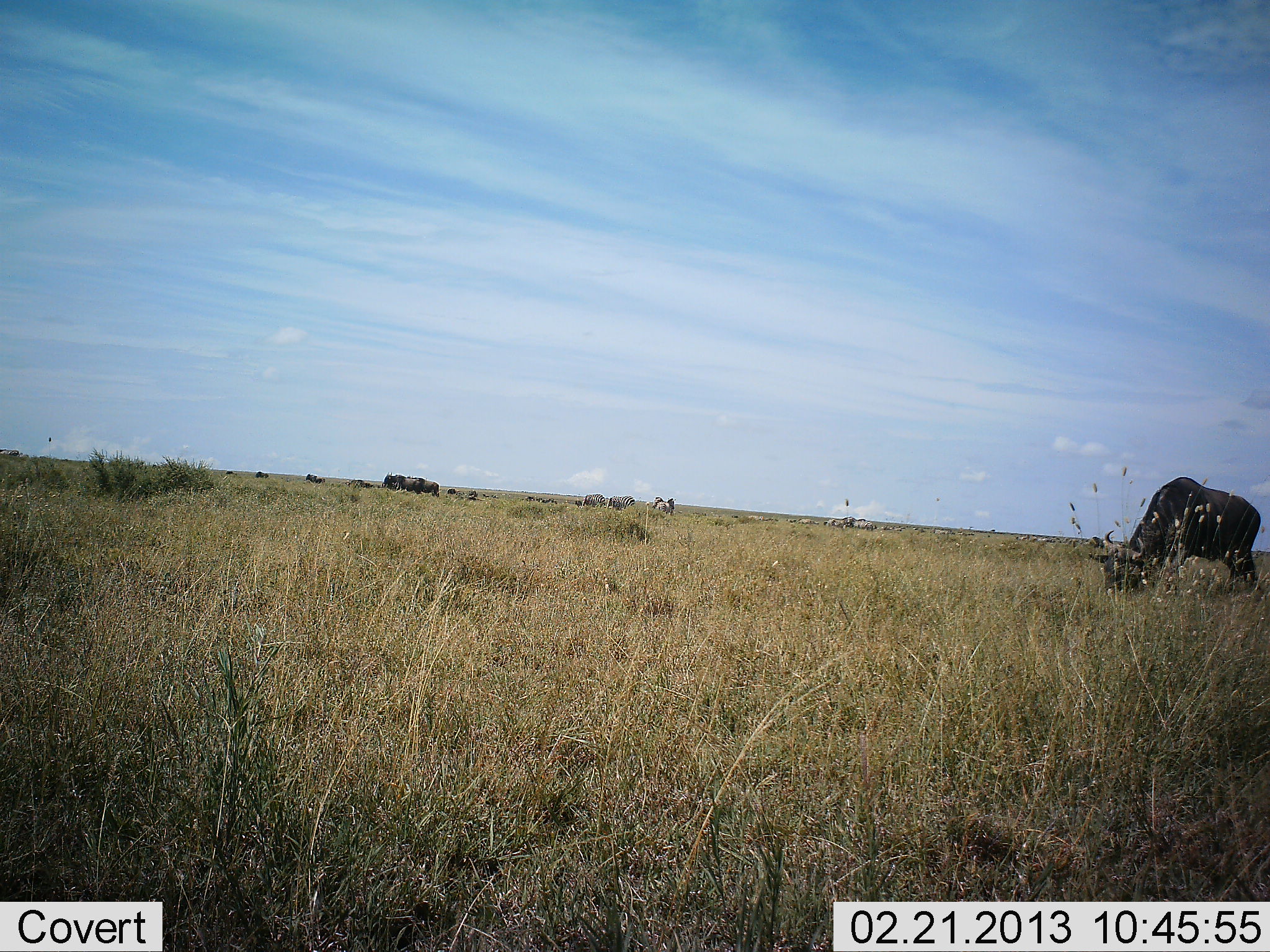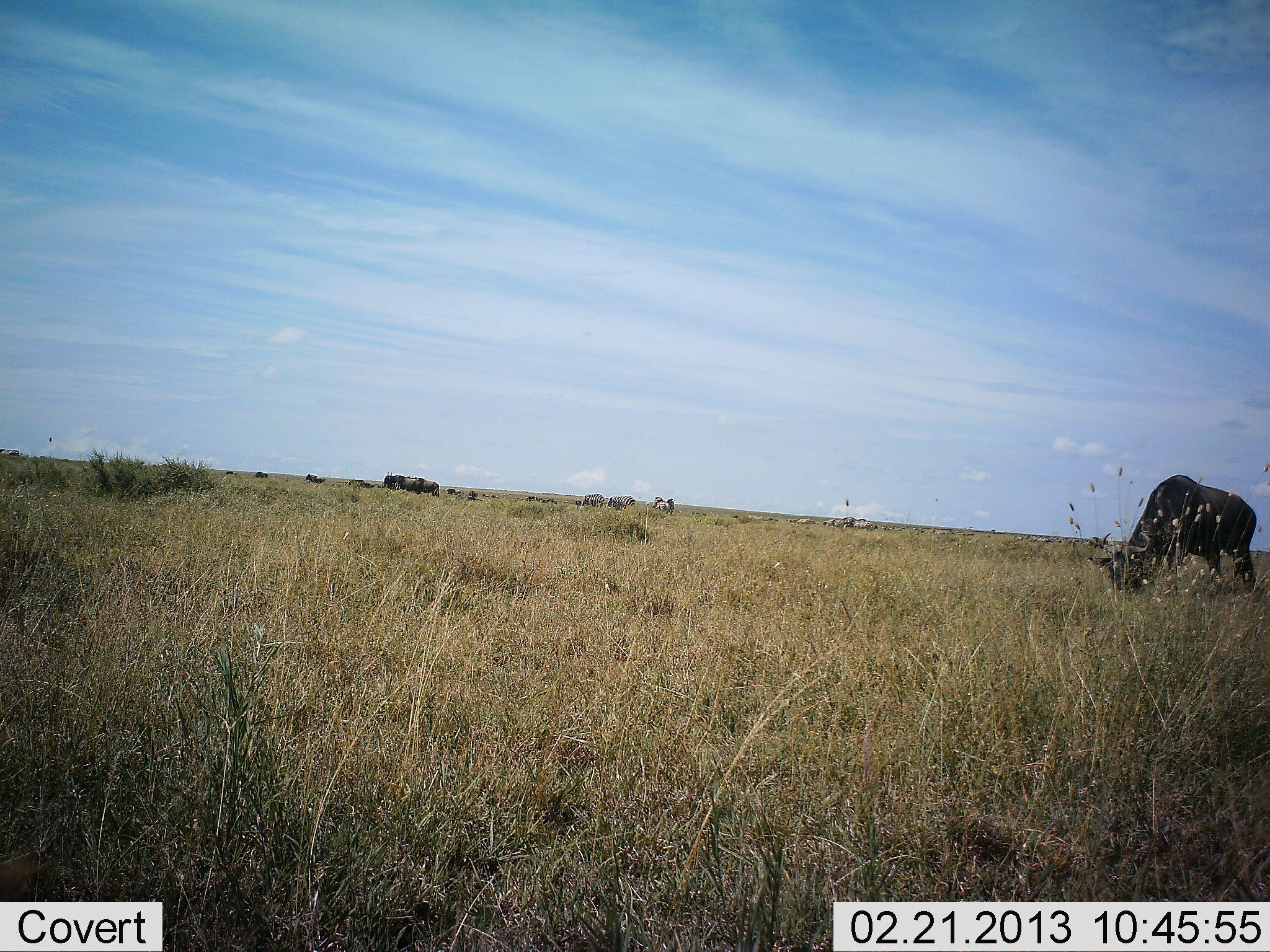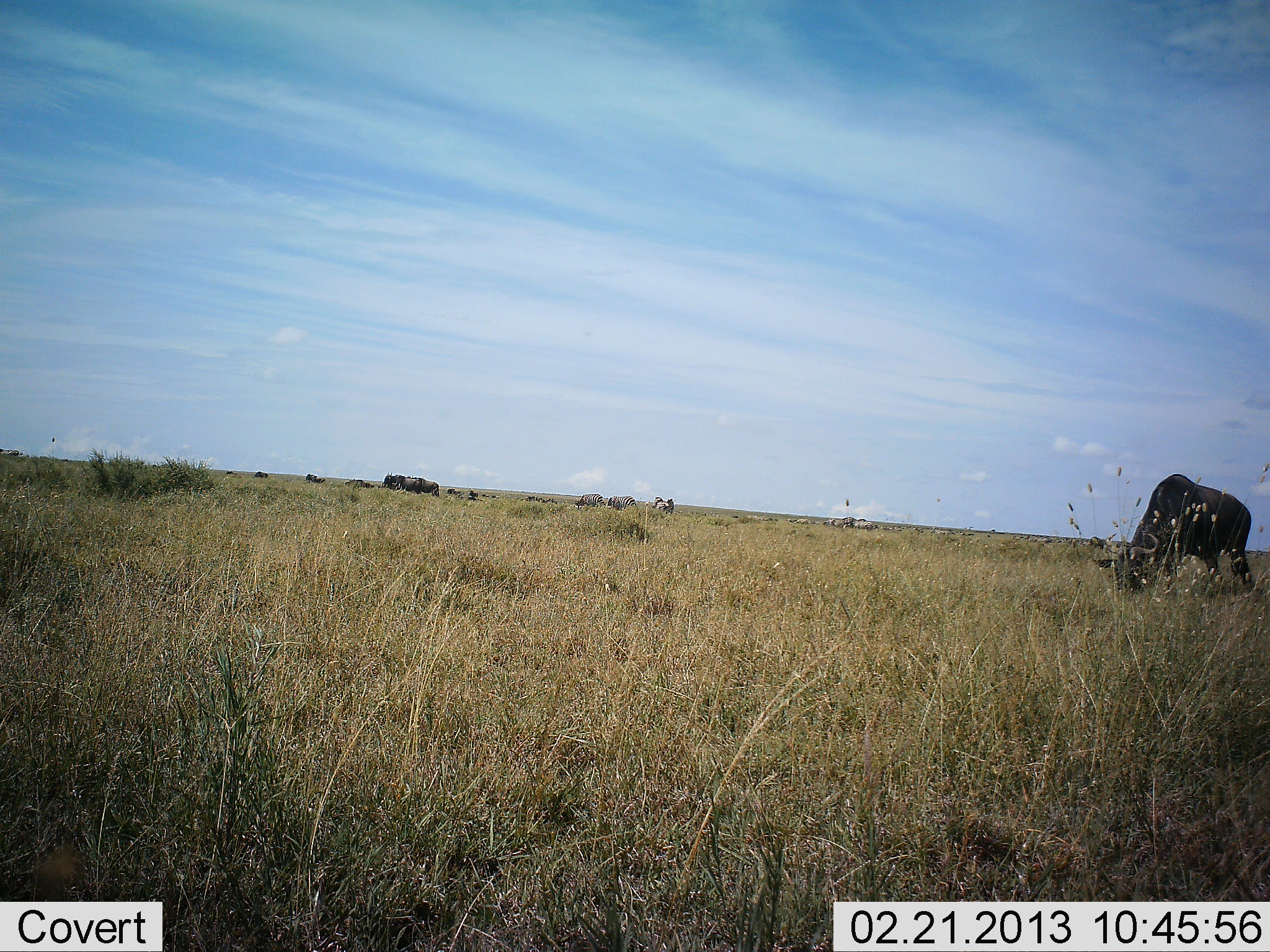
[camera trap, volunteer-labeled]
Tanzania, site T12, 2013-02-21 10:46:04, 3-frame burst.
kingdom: Animalia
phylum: Chordata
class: Mammalia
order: Artiodactyla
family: Bovidae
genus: Connochaetes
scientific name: Connochaetes taurinus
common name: blue wildebeest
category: wildebeest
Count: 11-50.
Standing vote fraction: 27%.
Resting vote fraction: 0%.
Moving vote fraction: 7%.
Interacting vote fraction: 0%.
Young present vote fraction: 0%.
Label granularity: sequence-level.